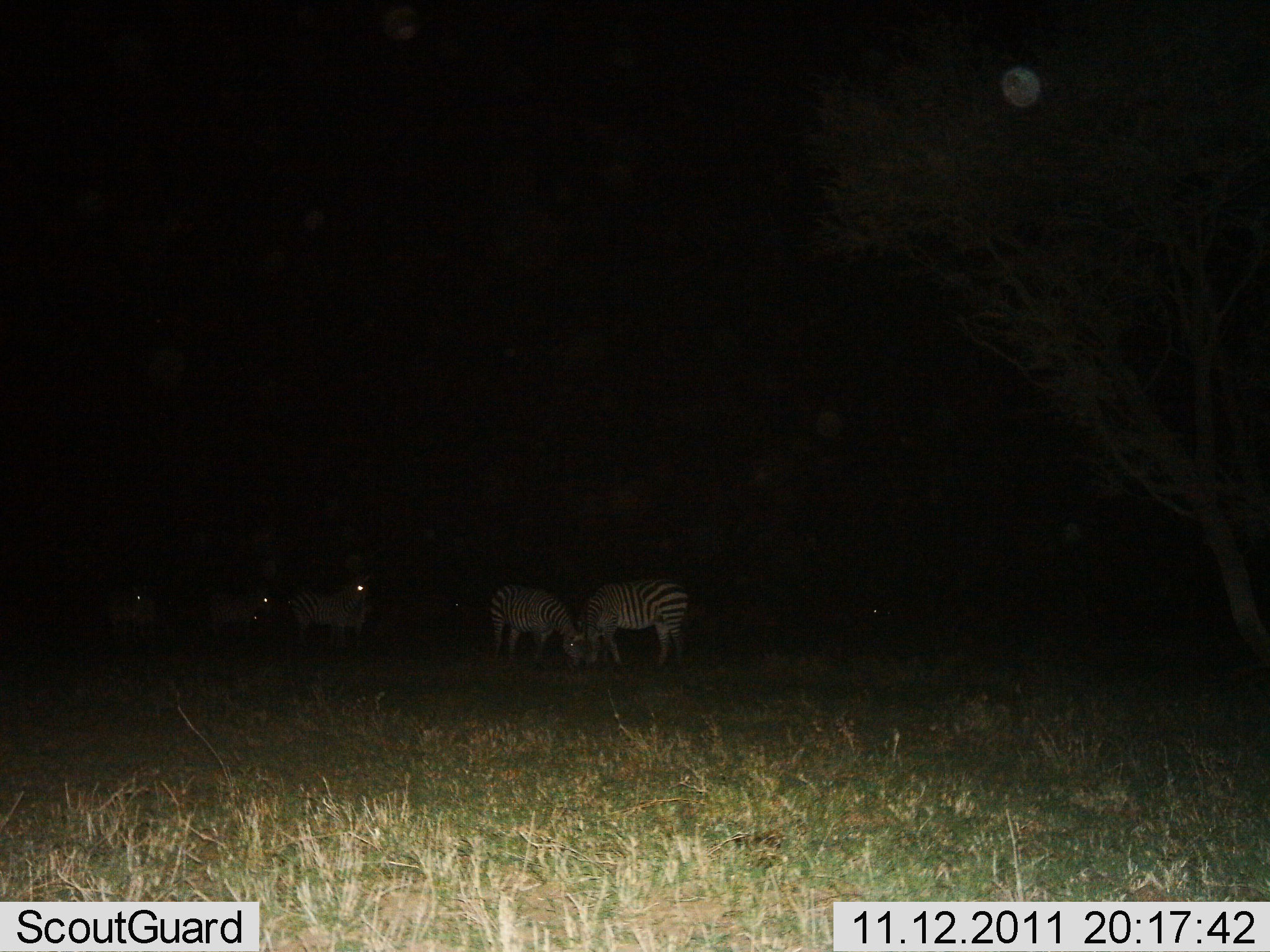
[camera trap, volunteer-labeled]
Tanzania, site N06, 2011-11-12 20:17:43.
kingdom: Animalia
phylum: Chordata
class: Mammalia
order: Perissodactyla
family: Equidae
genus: Equus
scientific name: Equus quagga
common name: plains zebra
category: zebra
Zebra (plains zebra) (Equus quagga), count 5. Behavior (volunteer vote fractions): standing 50%, resting 0%, moving 7%, interacting 0%. Young present (vote fraction): 0%. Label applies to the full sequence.